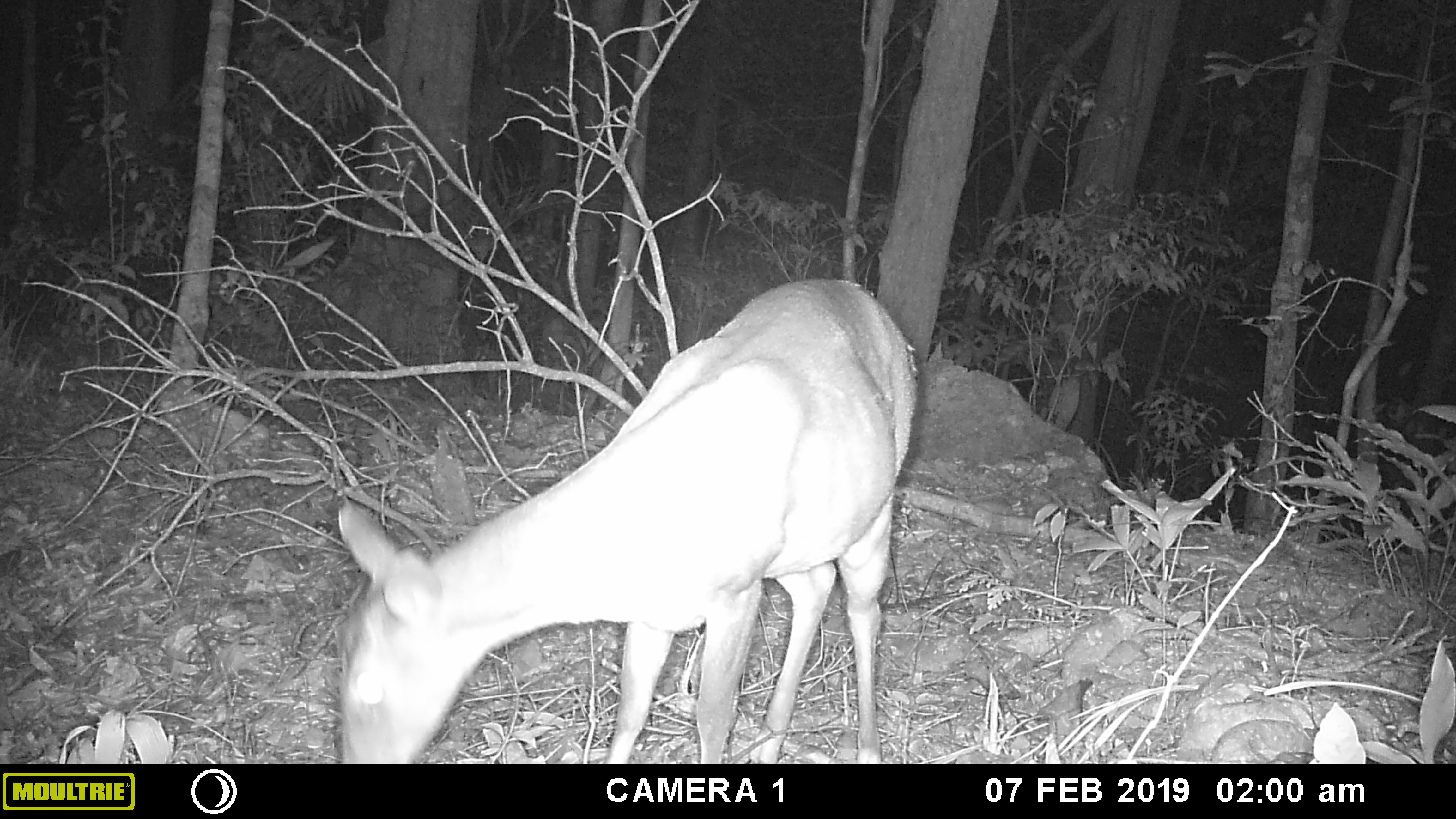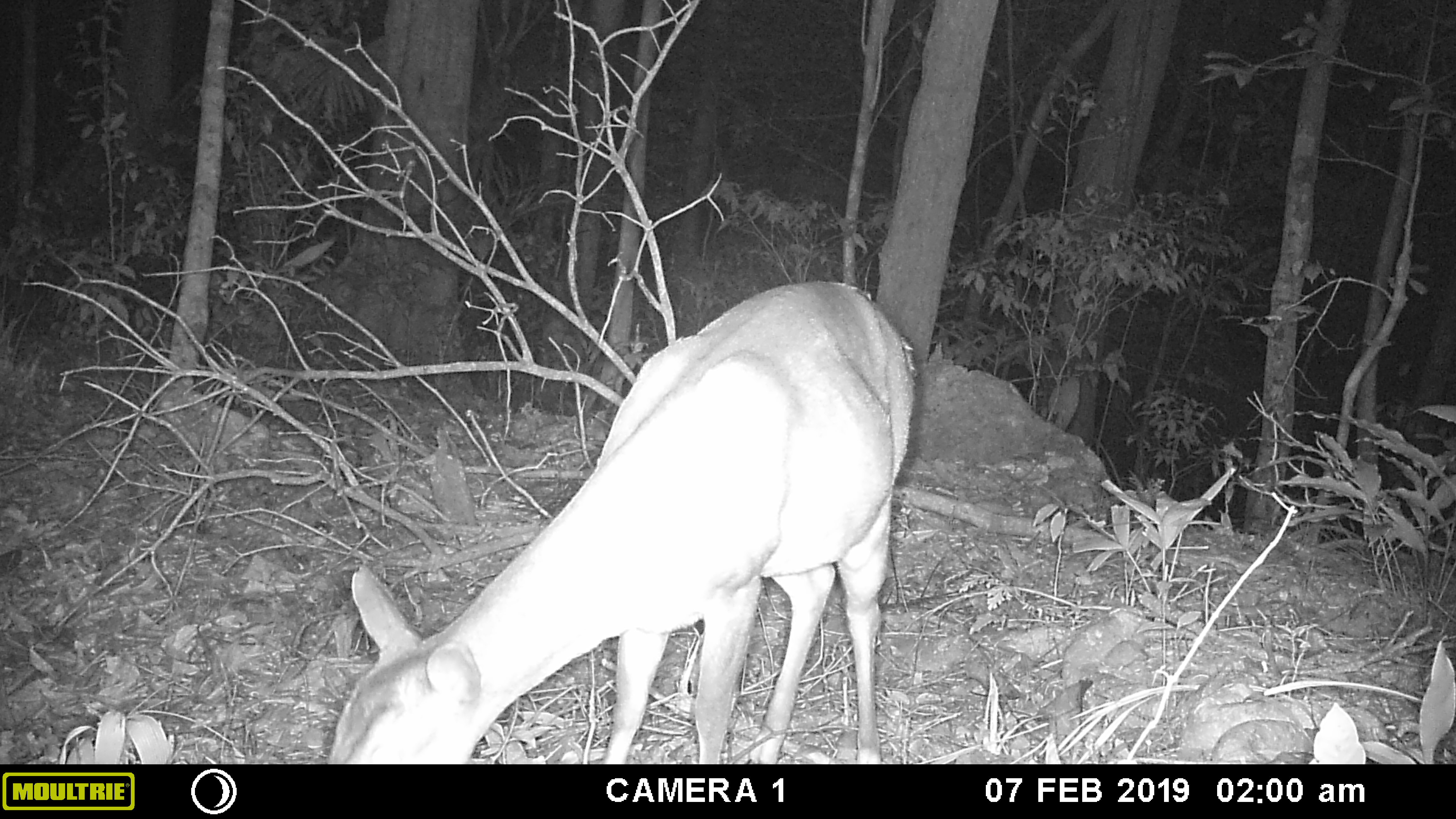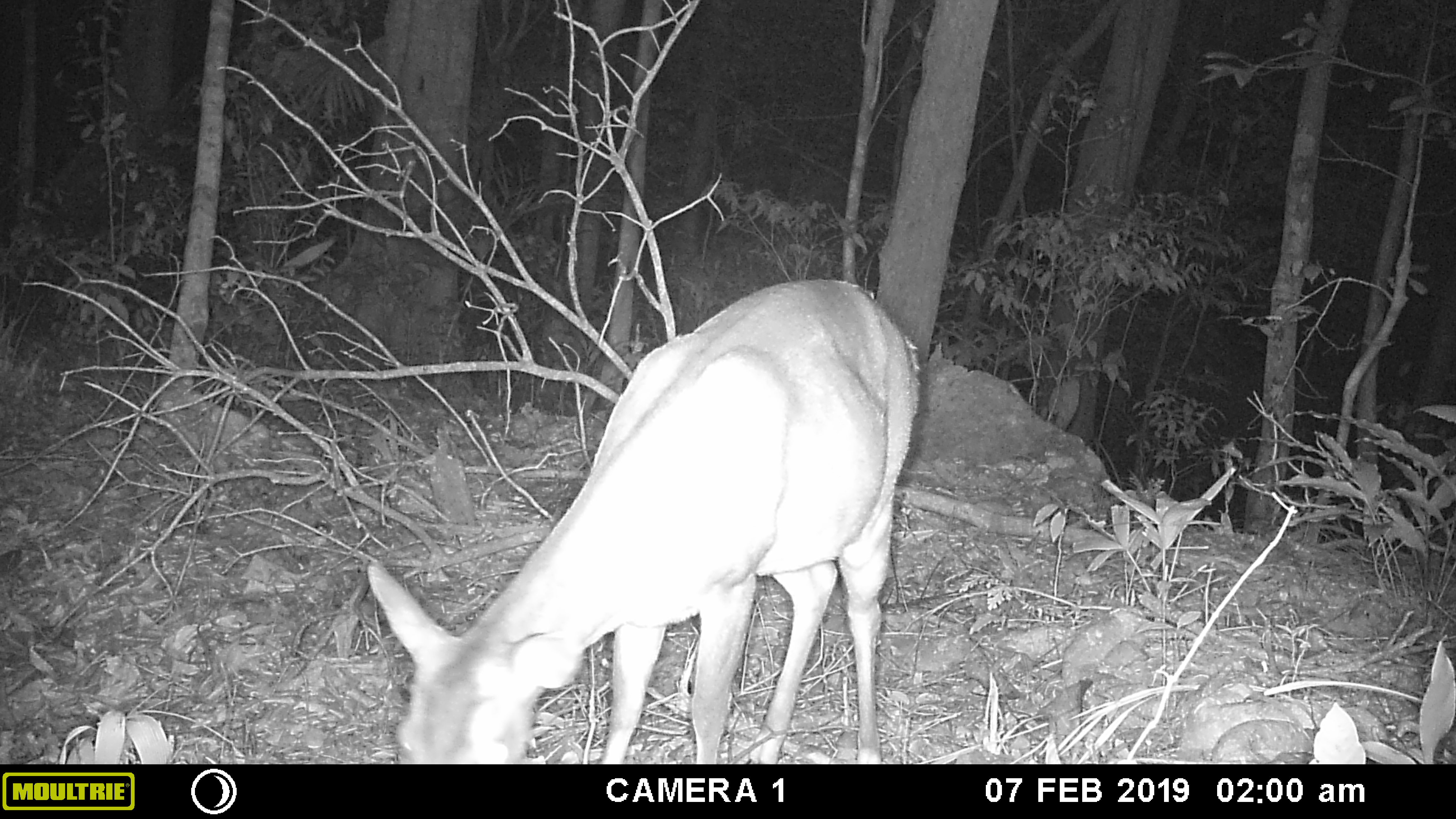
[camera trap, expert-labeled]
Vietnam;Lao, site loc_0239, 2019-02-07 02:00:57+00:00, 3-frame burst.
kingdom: Animalia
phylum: Chordata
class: Mammalia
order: Artiodactyla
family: Cervidae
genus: Muntiacus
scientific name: Muntiacus vuquangensis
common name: large-antlered muntjac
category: large antlered muntjac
Large antlered muntjac (large-antlered muntjac) (Muntiacus vuquangensis). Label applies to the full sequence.